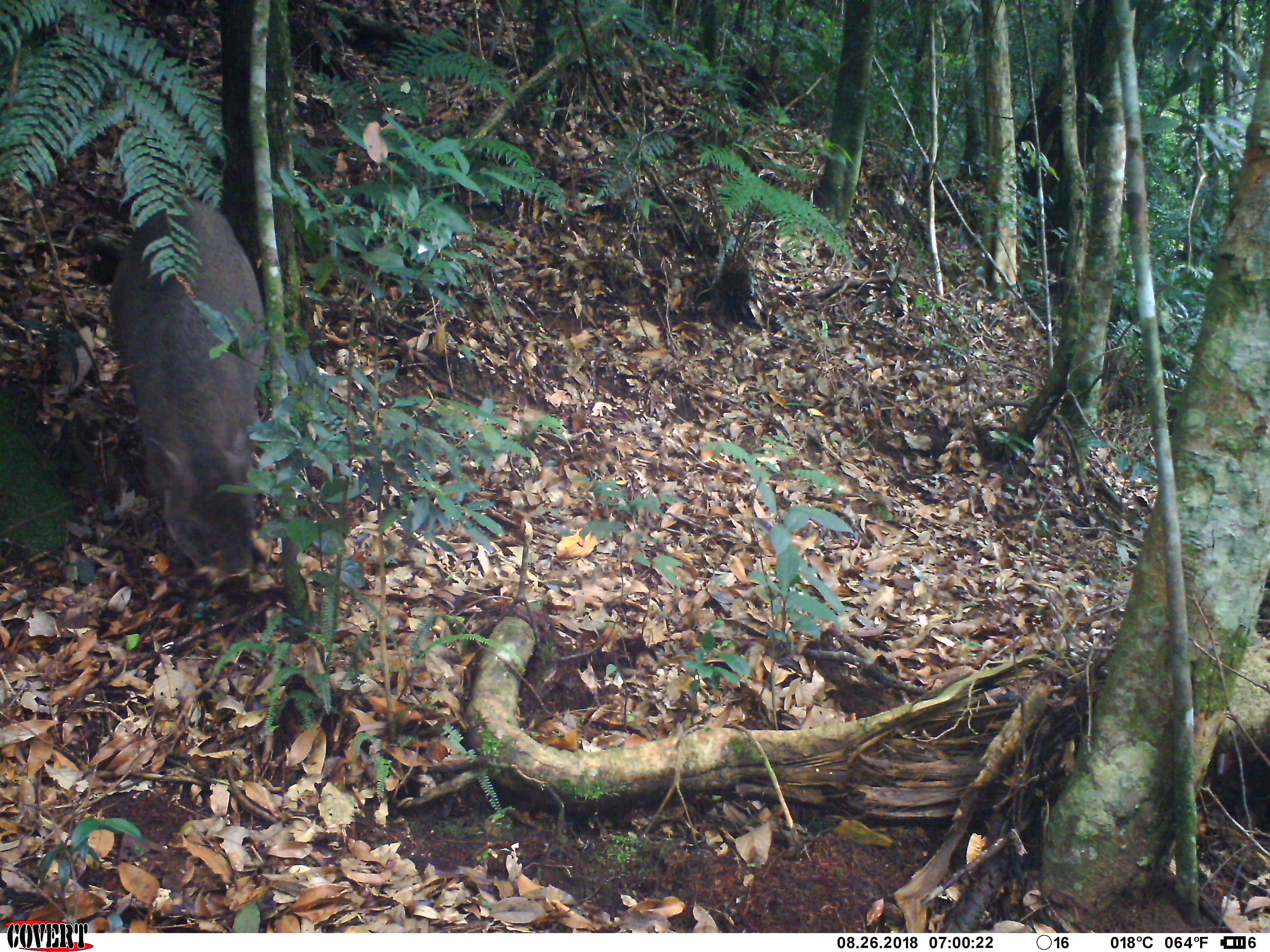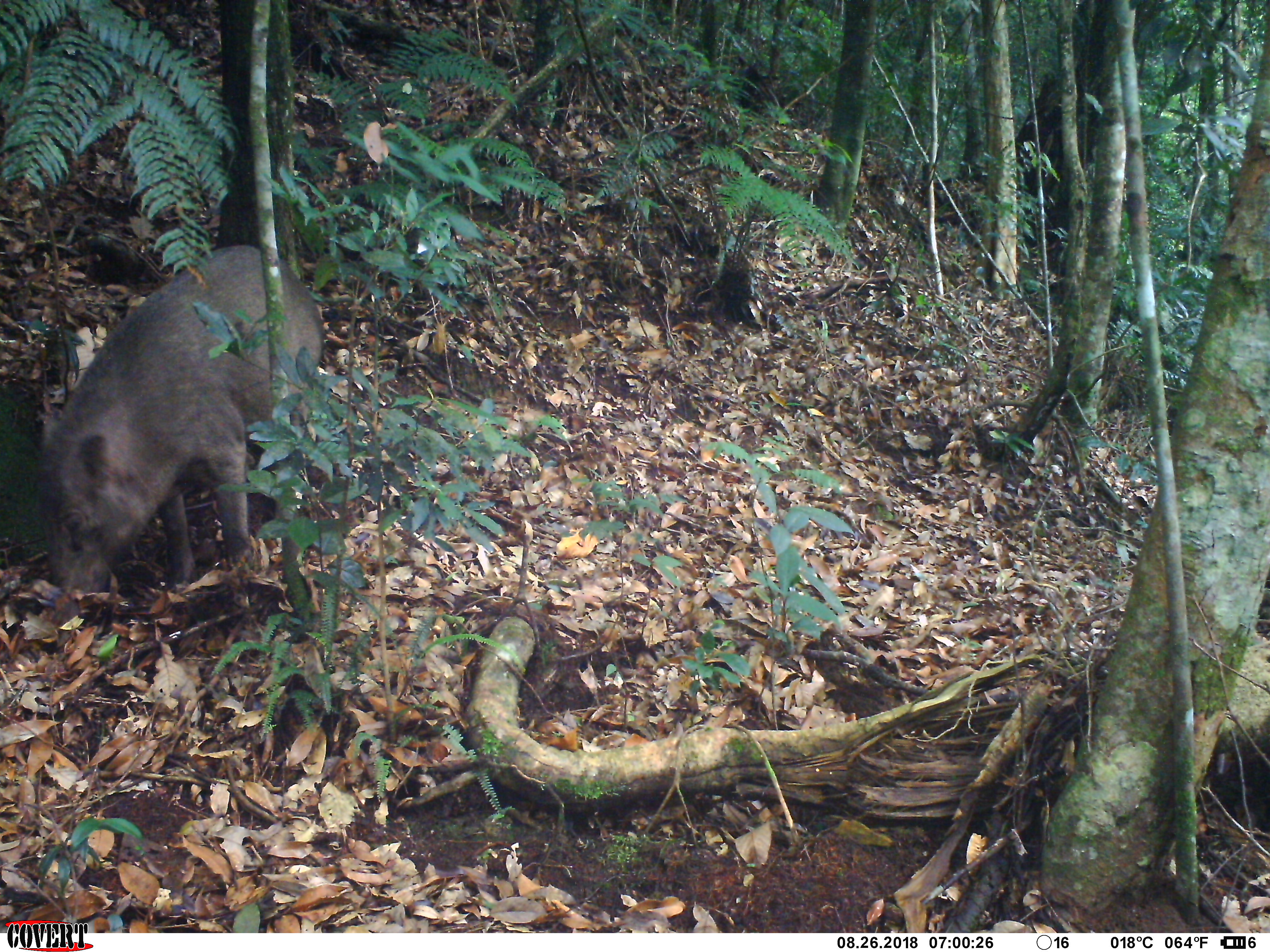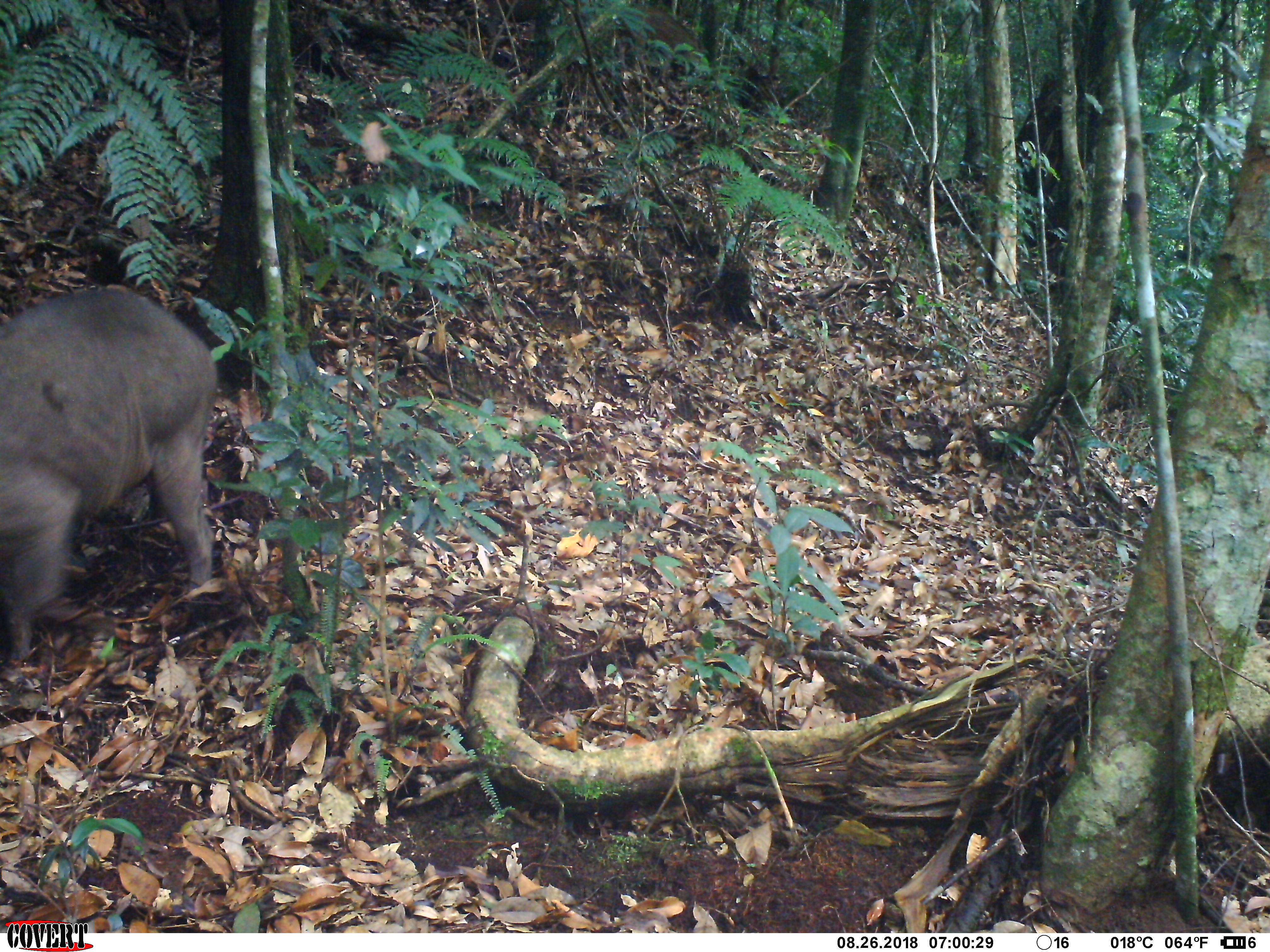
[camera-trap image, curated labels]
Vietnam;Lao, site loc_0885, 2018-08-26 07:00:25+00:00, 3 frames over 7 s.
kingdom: Animalia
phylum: Chordata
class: Mammalia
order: Artiodactyla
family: Suidae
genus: Sus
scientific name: Sus scrofa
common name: eurasian wild pig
Eurasian wild pig (Sus scrofa). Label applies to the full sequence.